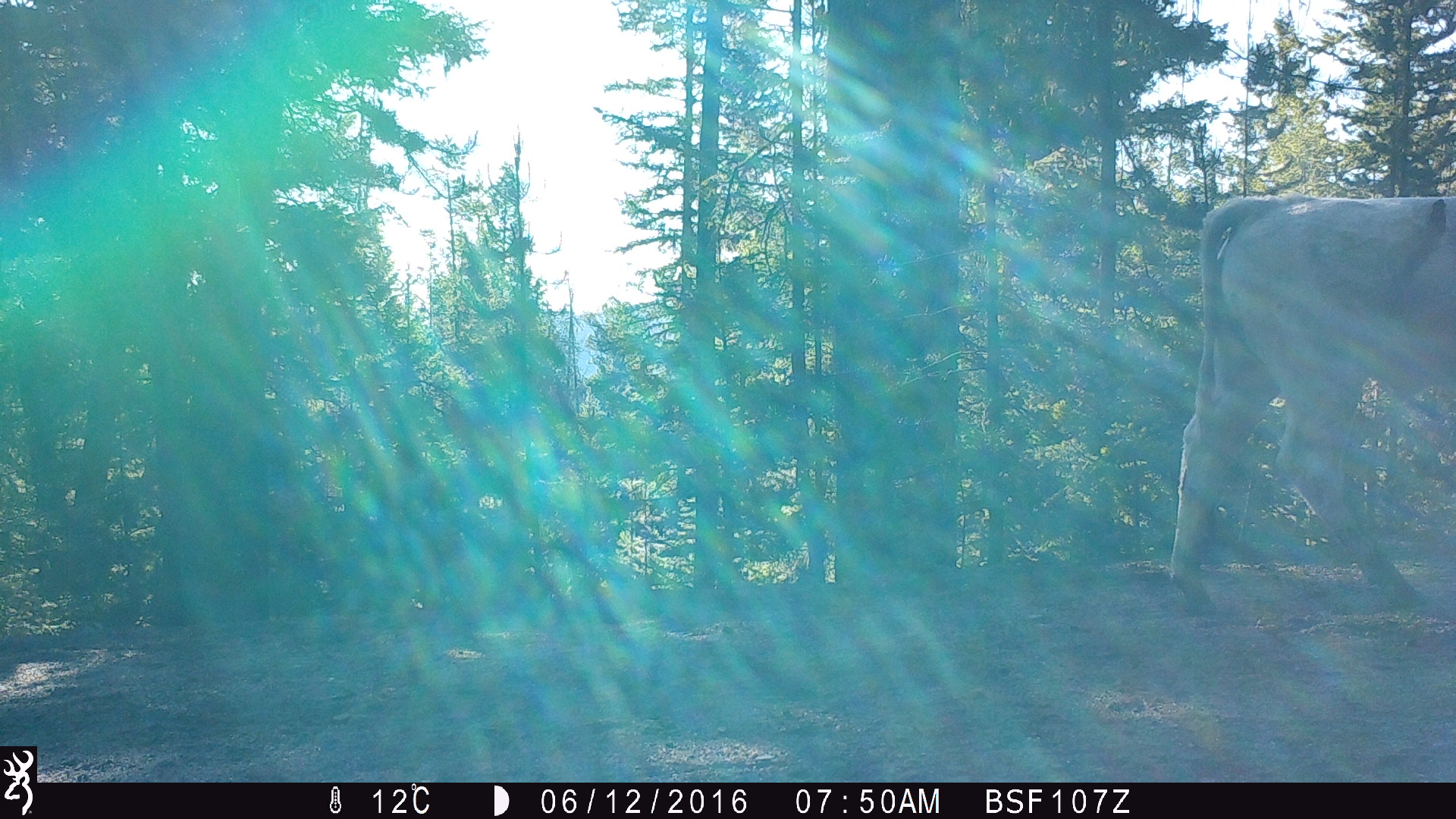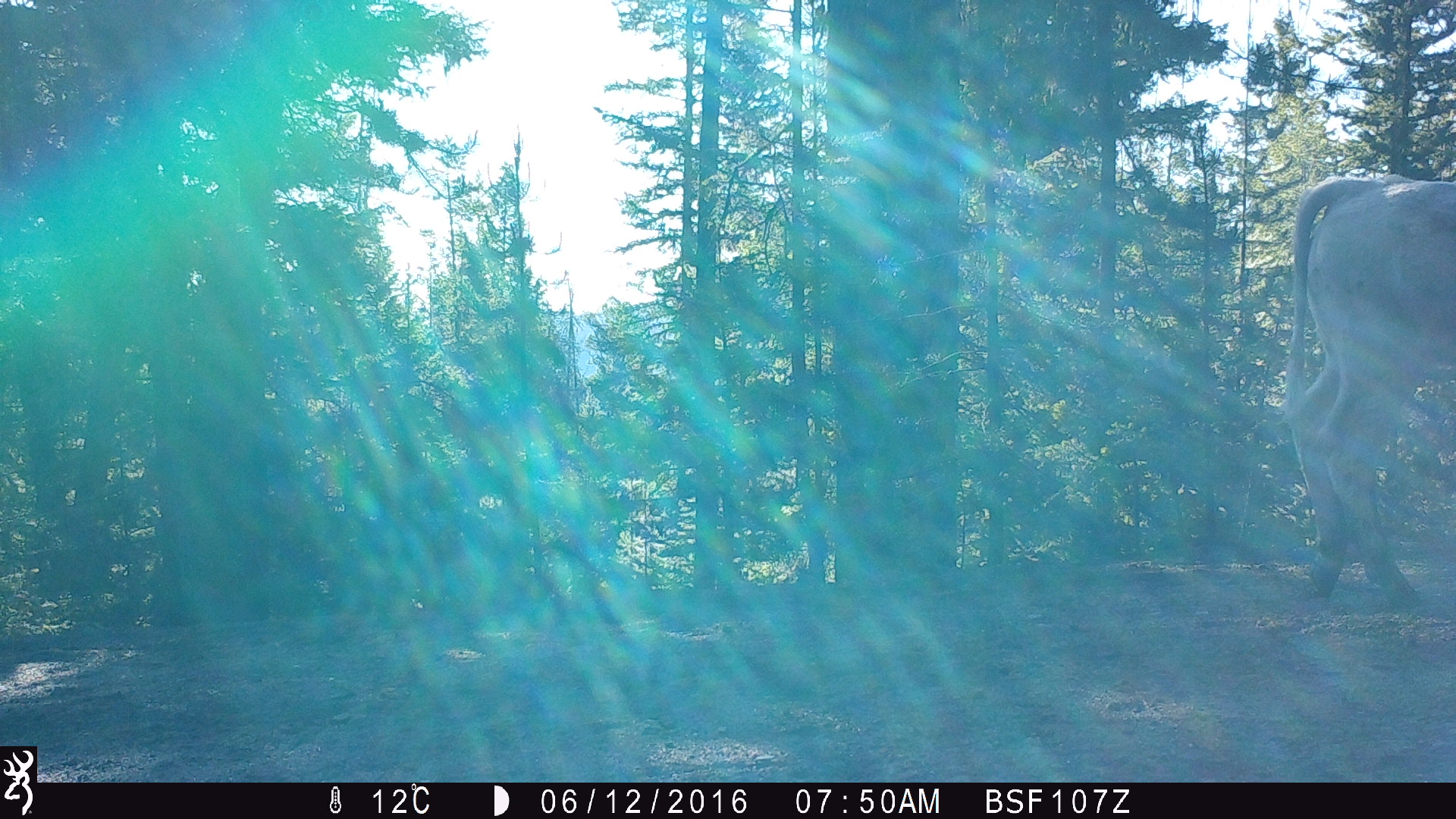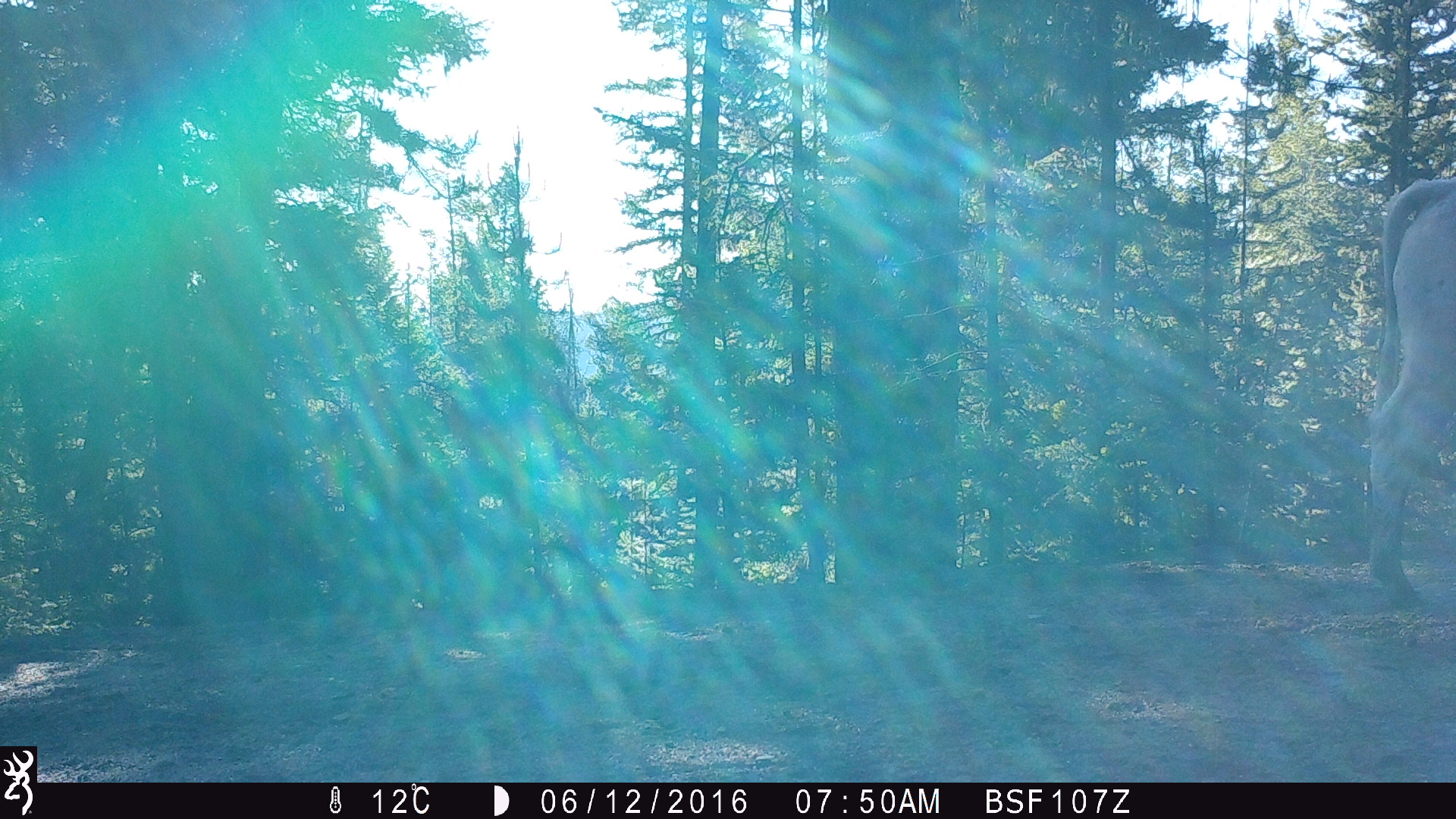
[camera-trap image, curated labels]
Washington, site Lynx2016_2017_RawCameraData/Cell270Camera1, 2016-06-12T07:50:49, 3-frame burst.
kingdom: Animalia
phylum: Chordata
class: Mammalia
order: Artiodactyla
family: Bovidae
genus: Bos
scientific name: Bos taurus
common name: domestic cattle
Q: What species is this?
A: Domestic cattle (Bos taurus).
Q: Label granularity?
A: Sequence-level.